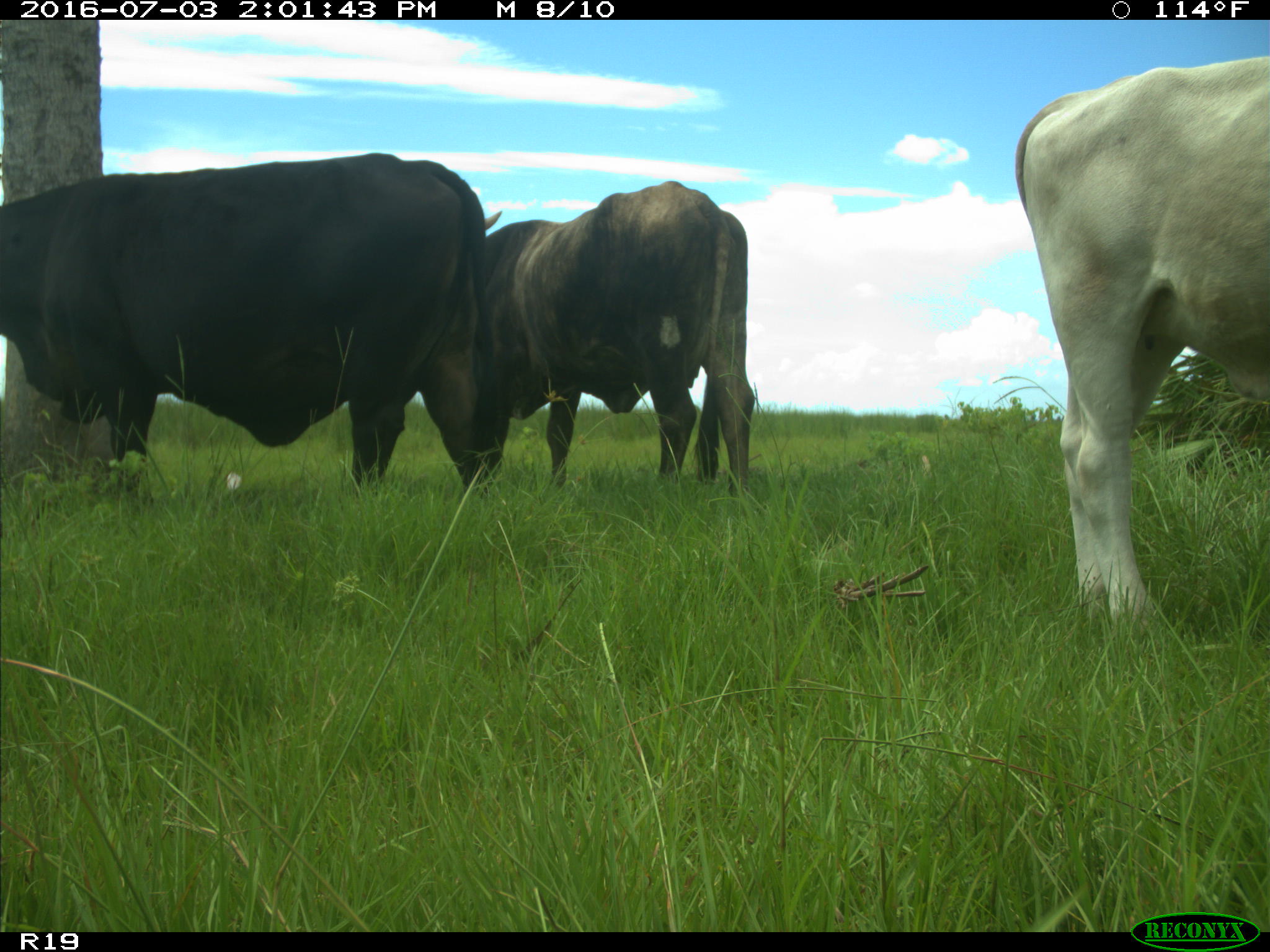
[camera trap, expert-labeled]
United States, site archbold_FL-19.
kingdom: Animalia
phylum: Chordata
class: Mammalia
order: Artiodactyla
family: Bovidae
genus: Bos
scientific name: Bos taurus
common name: domestic cow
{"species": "Bos taurus (domestic cow)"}